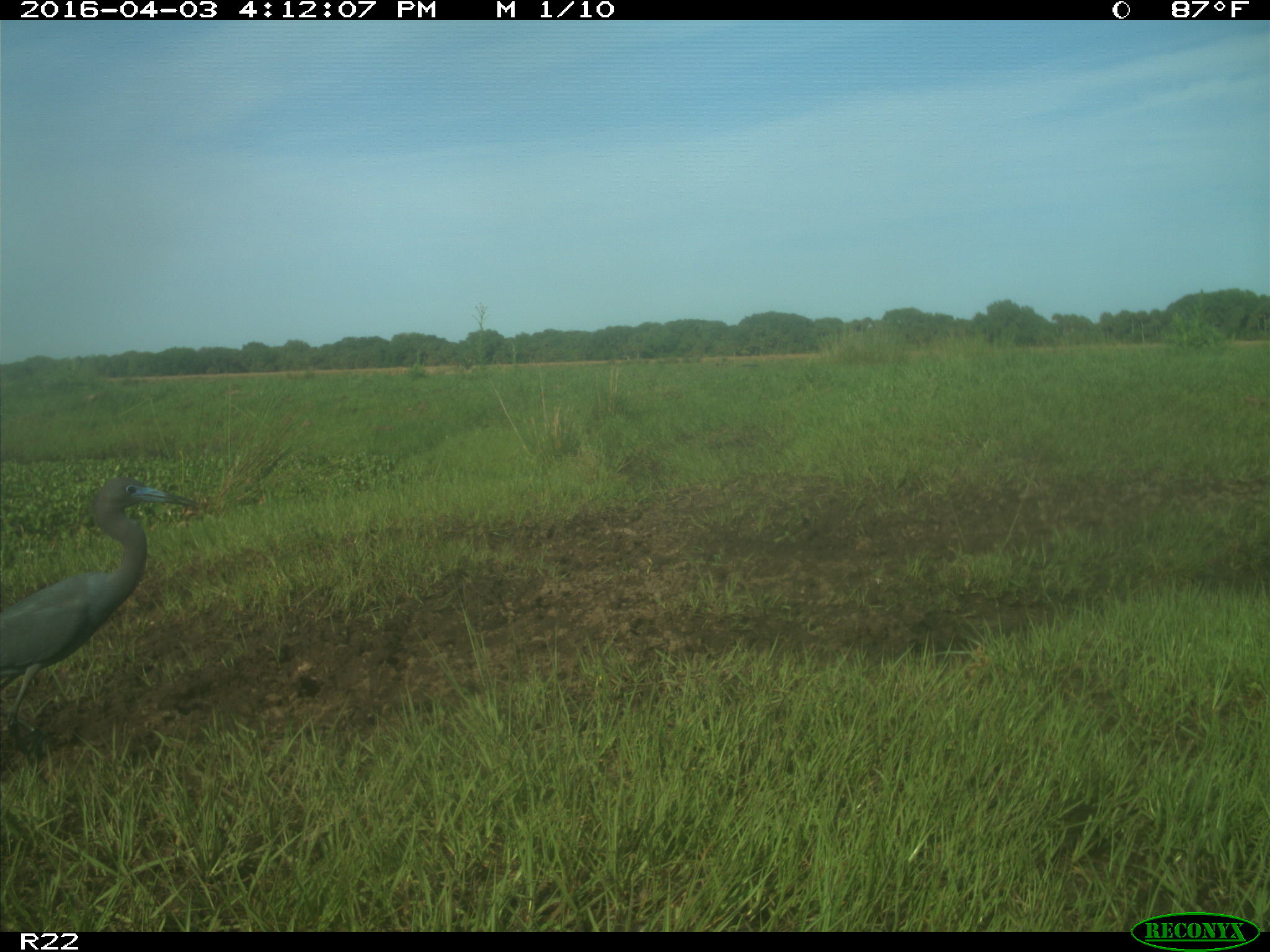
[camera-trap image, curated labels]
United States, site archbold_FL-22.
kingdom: Animalia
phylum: Chordata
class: Aves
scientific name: Aves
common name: birds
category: unidentified bird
Unidentified bird (birds) (Aves).